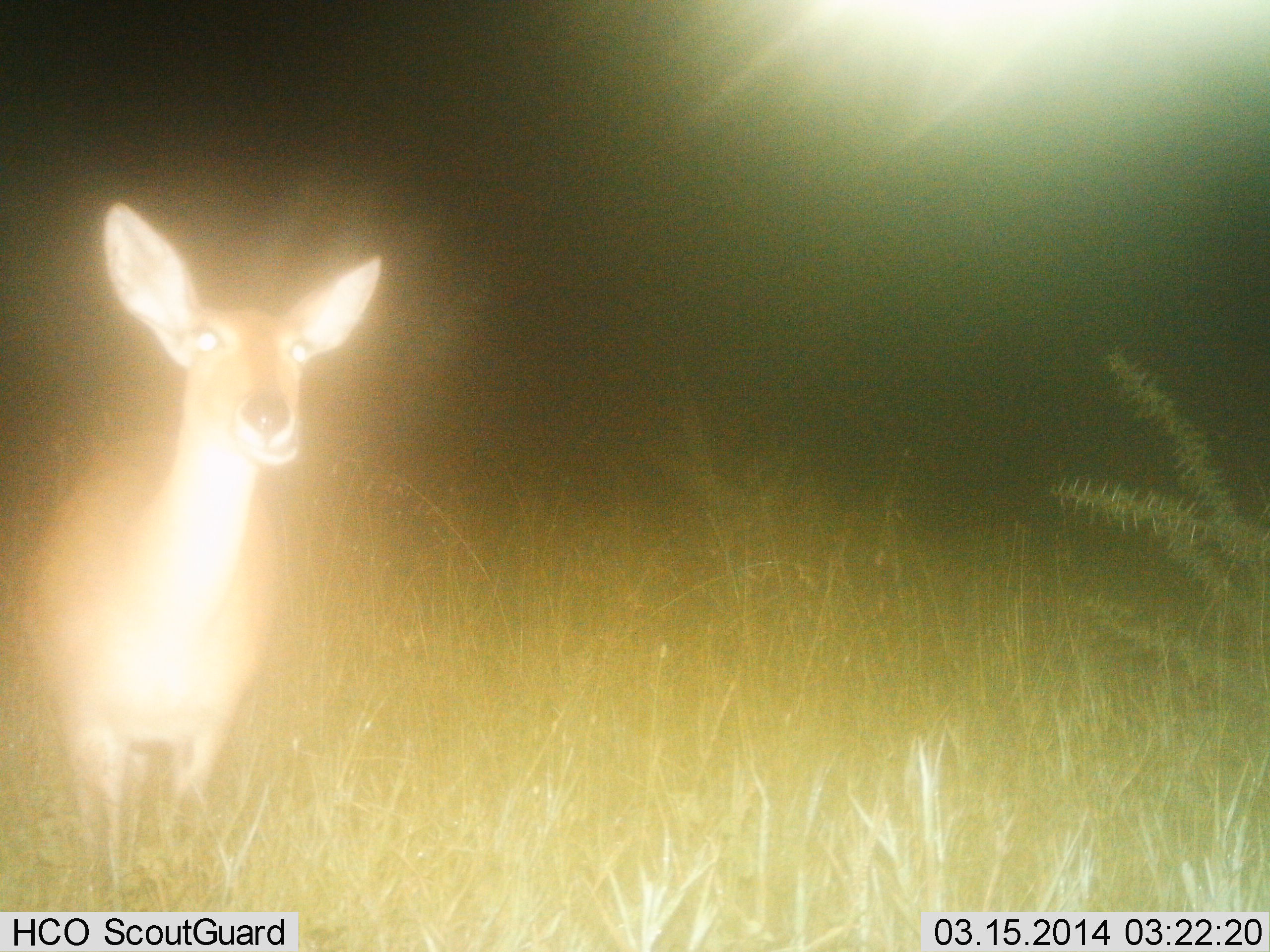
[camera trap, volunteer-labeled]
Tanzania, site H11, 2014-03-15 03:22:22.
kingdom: Animalia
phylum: Chordata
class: Mammalia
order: Artiodactyla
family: Bovidae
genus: Redunca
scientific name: Redunca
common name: reedbuck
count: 1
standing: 90%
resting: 0%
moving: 0%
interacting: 0%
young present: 0%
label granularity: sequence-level